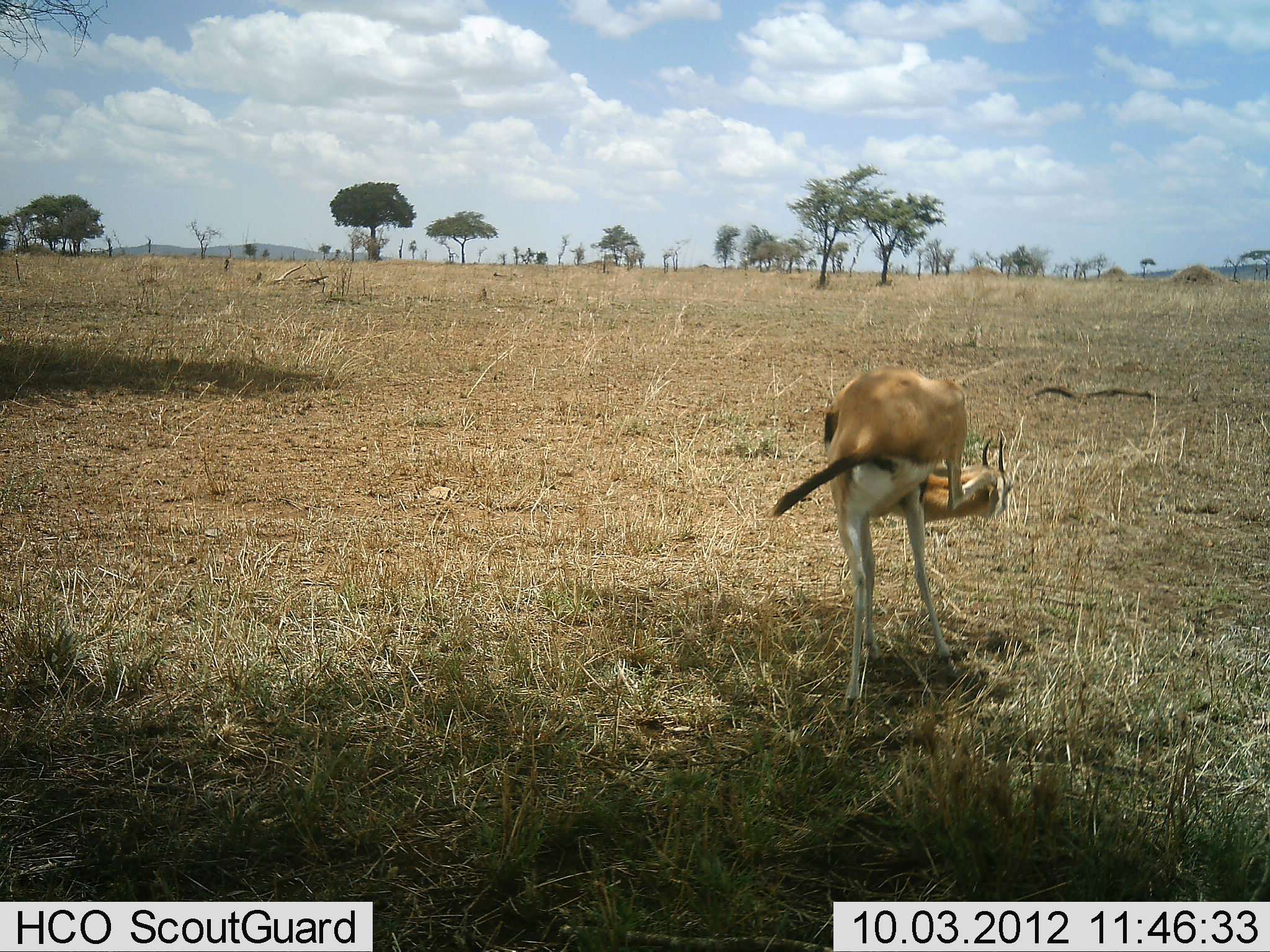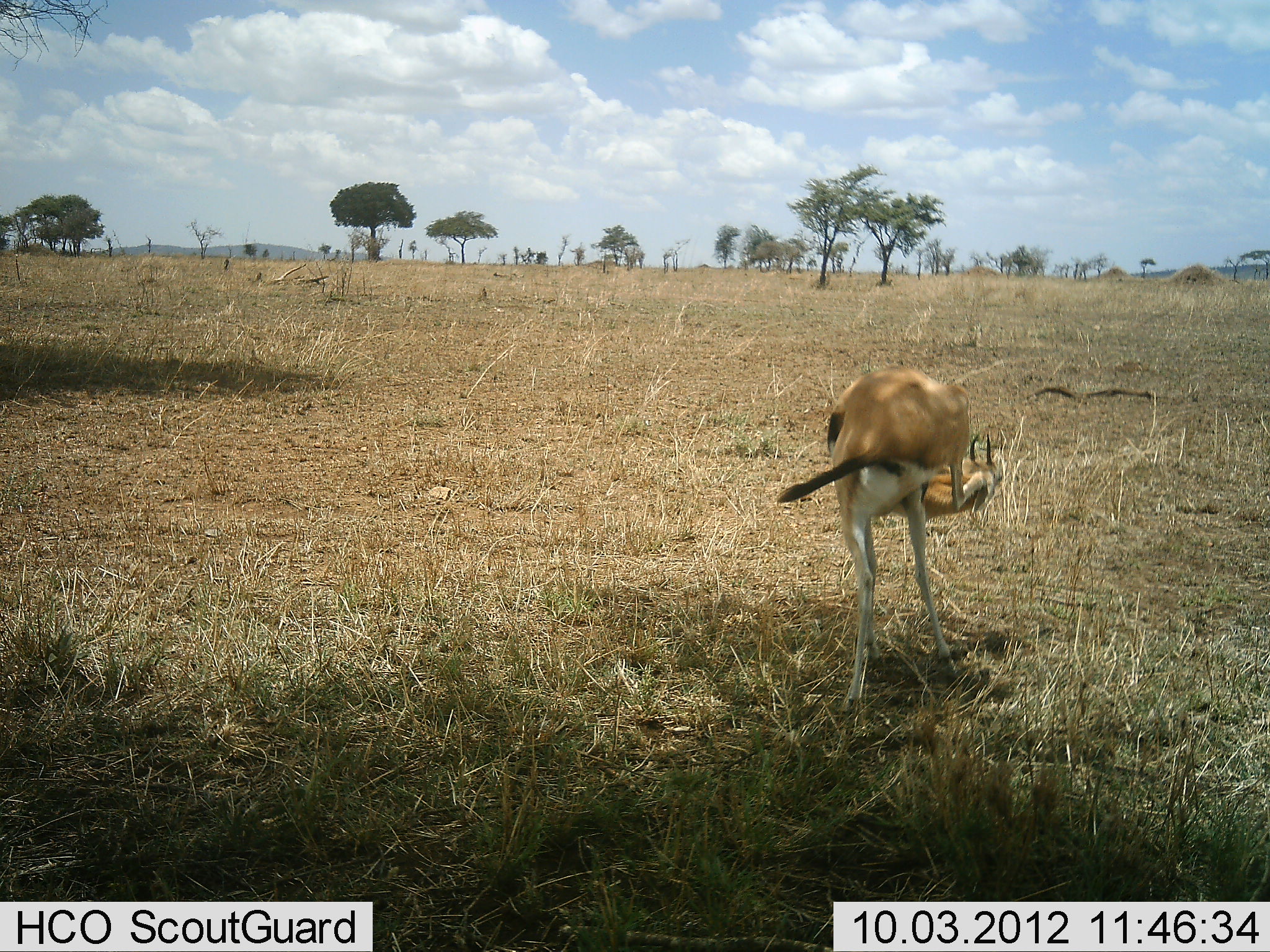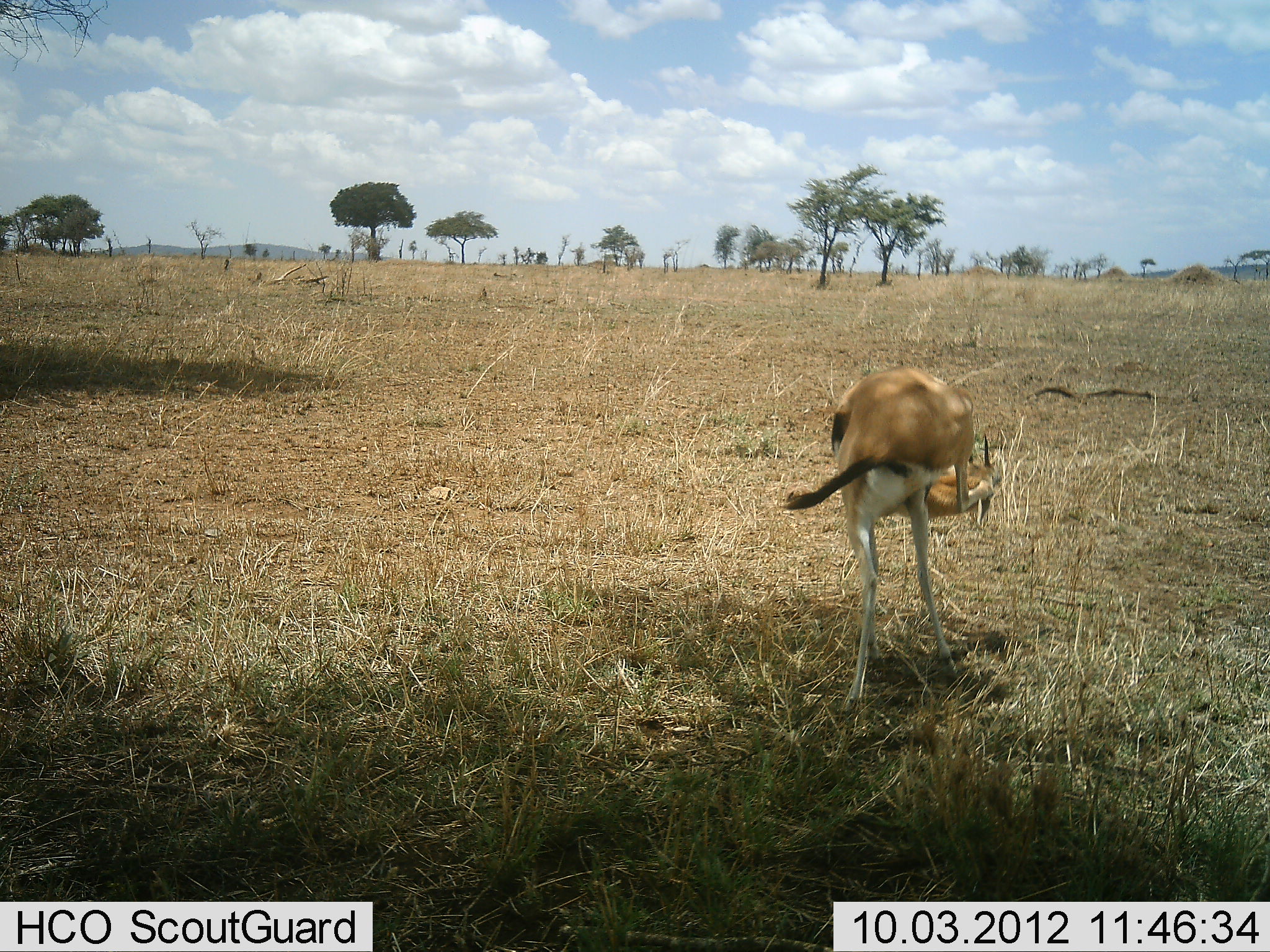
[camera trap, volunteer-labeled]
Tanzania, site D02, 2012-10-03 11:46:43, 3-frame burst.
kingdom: Animalia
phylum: Chordata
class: Mammalia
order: Artiodactyla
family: Bovidae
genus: Eudorcas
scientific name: Eudorcas thomsonii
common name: thomson's gazelle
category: gazellethomsons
Gazellethomsons (thomson's gazelle) (Eudorcas thomsonii), count 1. Behavior (volunteer vote fractions): standing 70%, resting 10%, moving 10%, interacting 10%. Young present (vote fraction): 0%. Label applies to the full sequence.